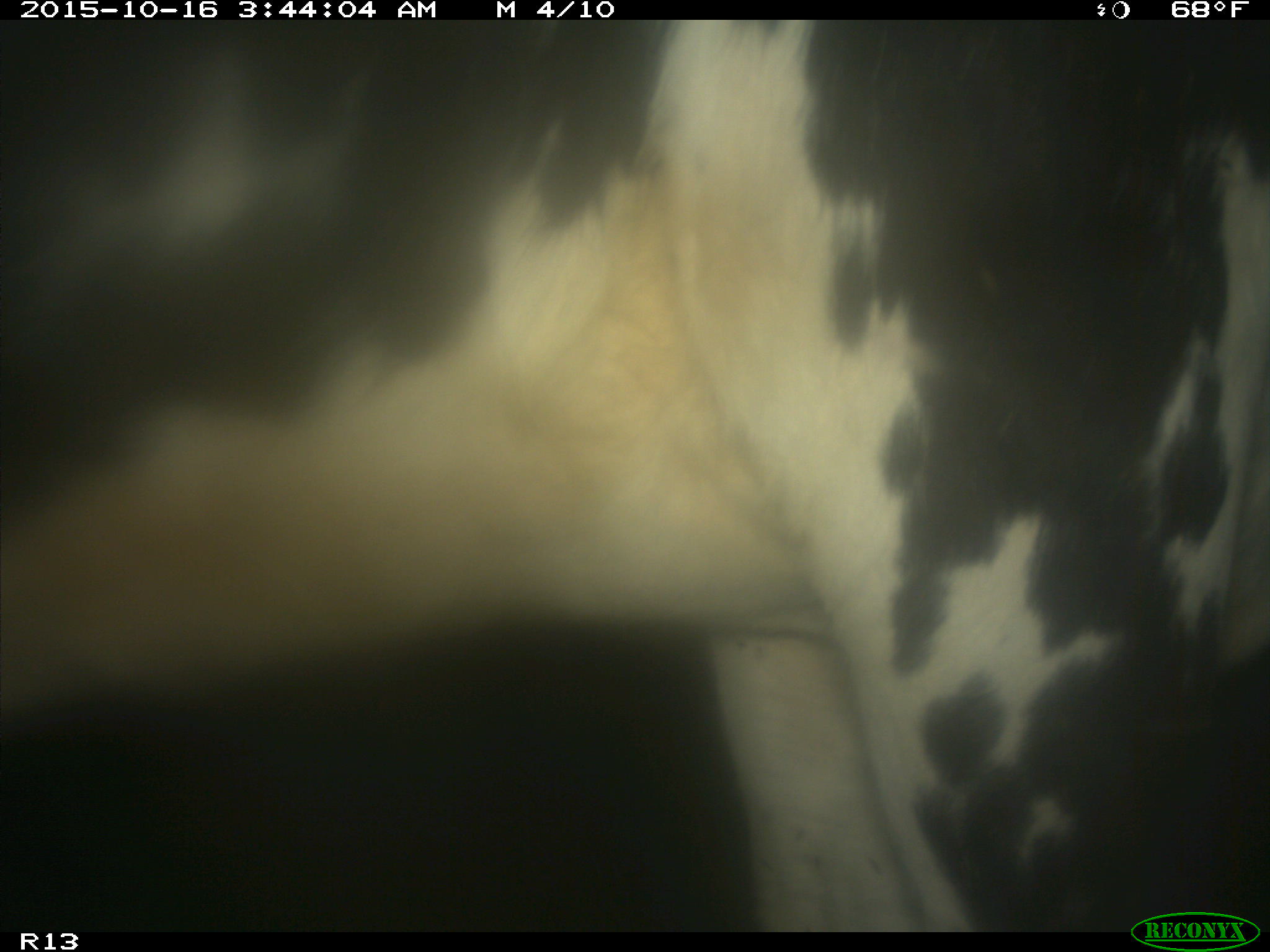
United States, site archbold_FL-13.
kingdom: Animalia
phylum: Chordata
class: Mammalia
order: Artiodactyla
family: Bovidae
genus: Bos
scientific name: Bos taurus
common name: domestic cow